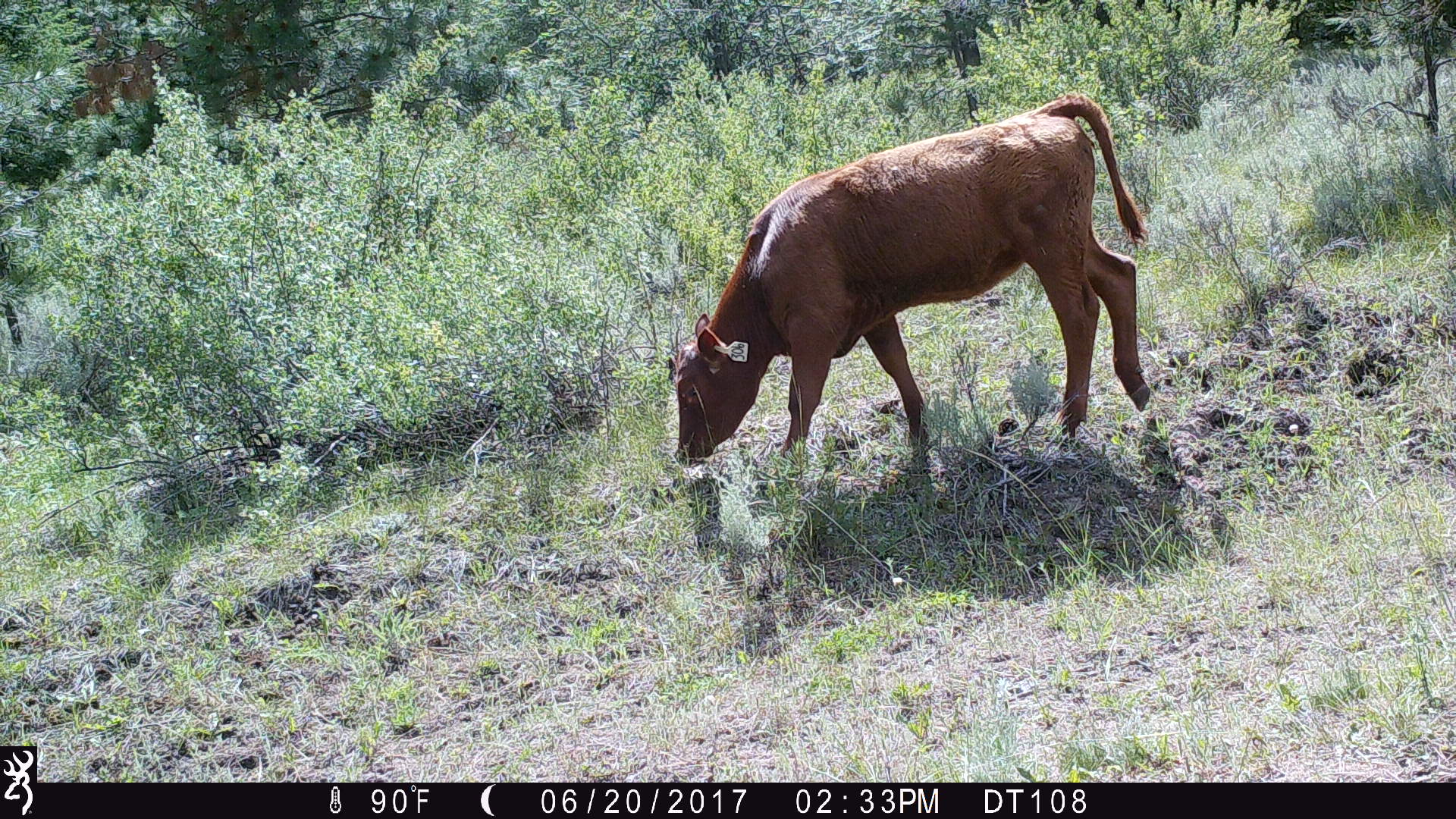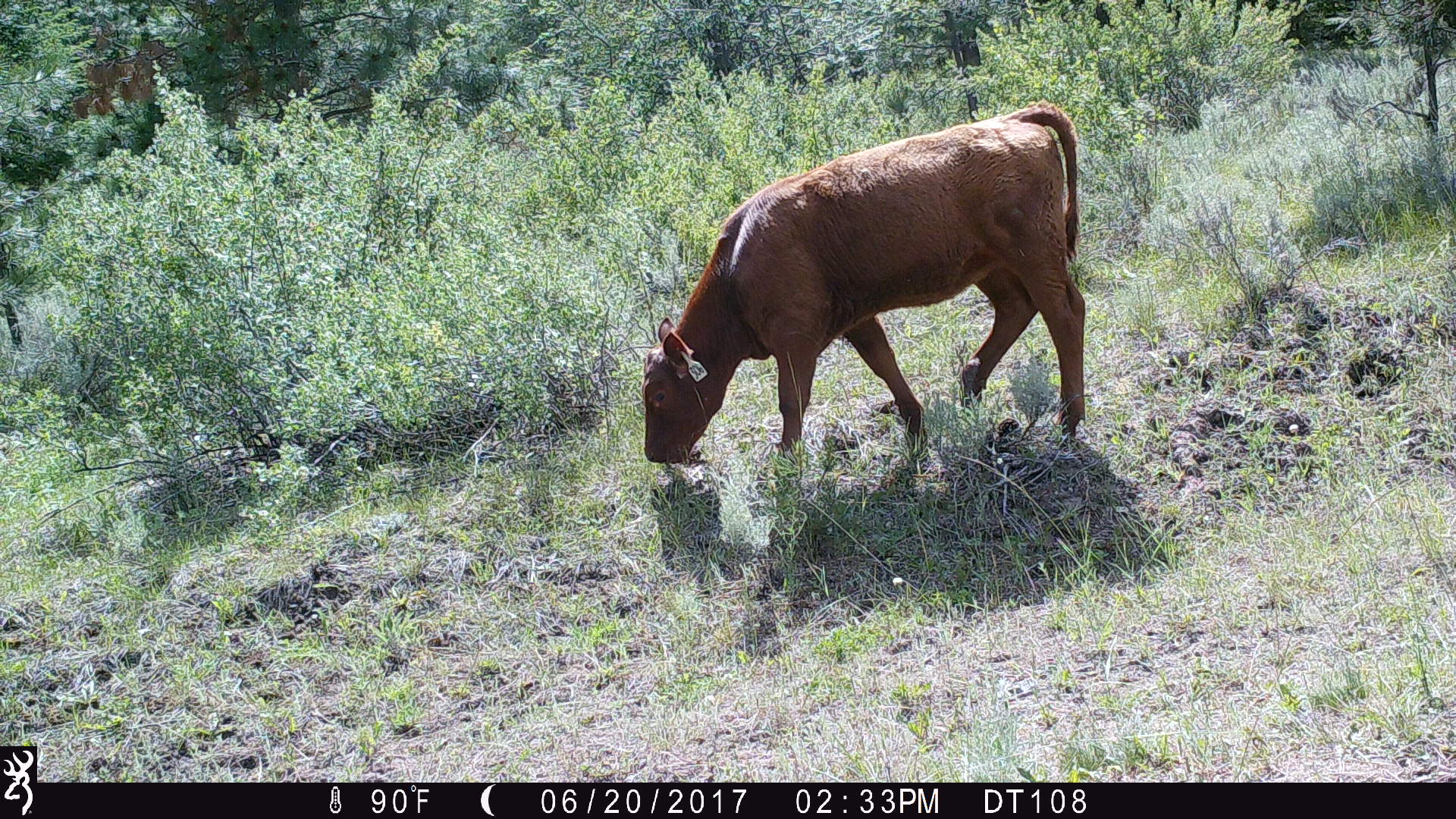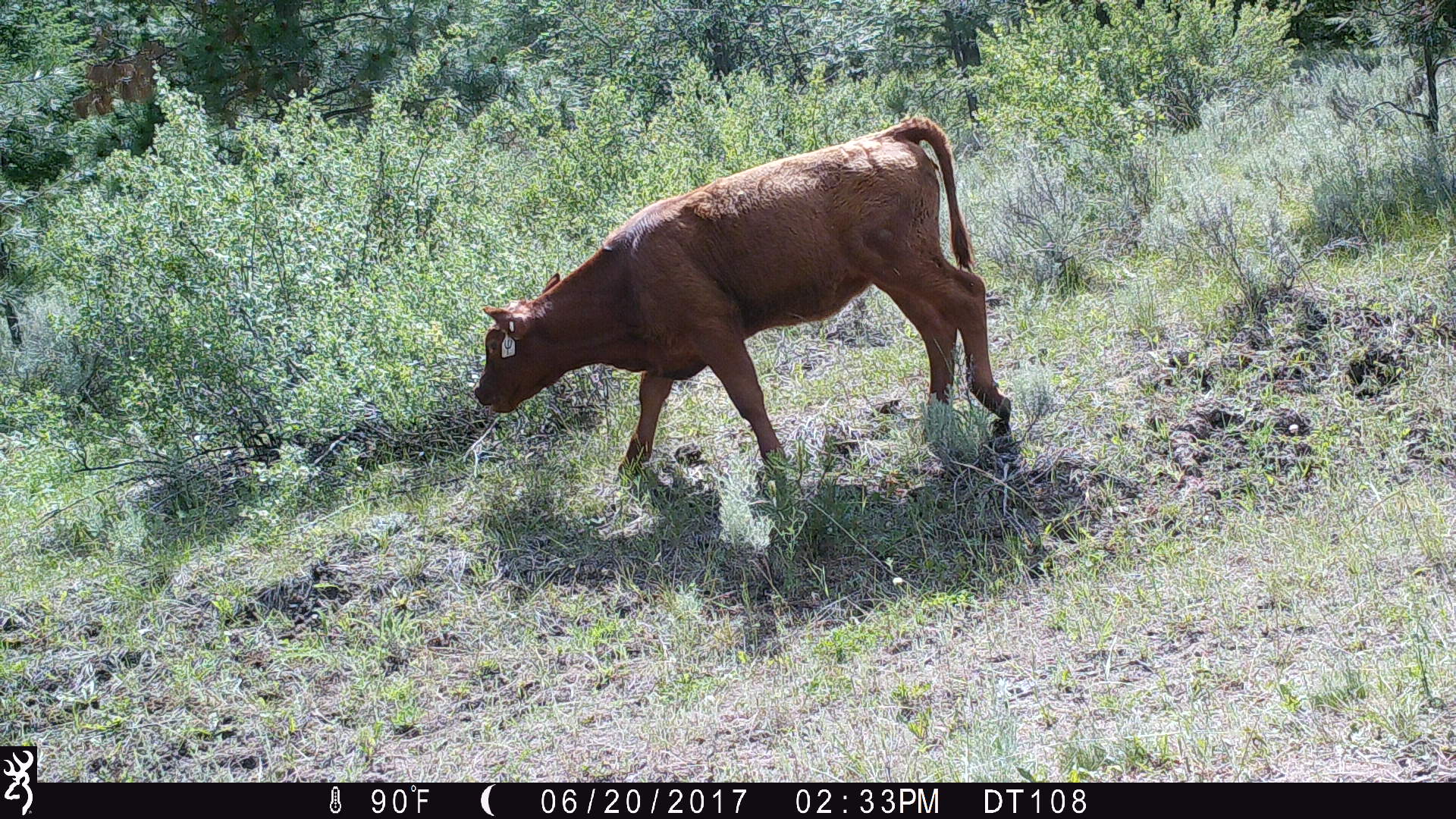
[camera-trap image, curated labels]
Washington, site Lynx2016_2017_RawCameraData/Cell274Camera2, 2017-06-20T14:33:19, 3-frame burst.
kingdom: Animalia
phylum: Chordata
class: Mammalia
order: Artiodactyla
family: Bovidae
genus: Bos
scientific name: Bos taurus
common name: domestic cattle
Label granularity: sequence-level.